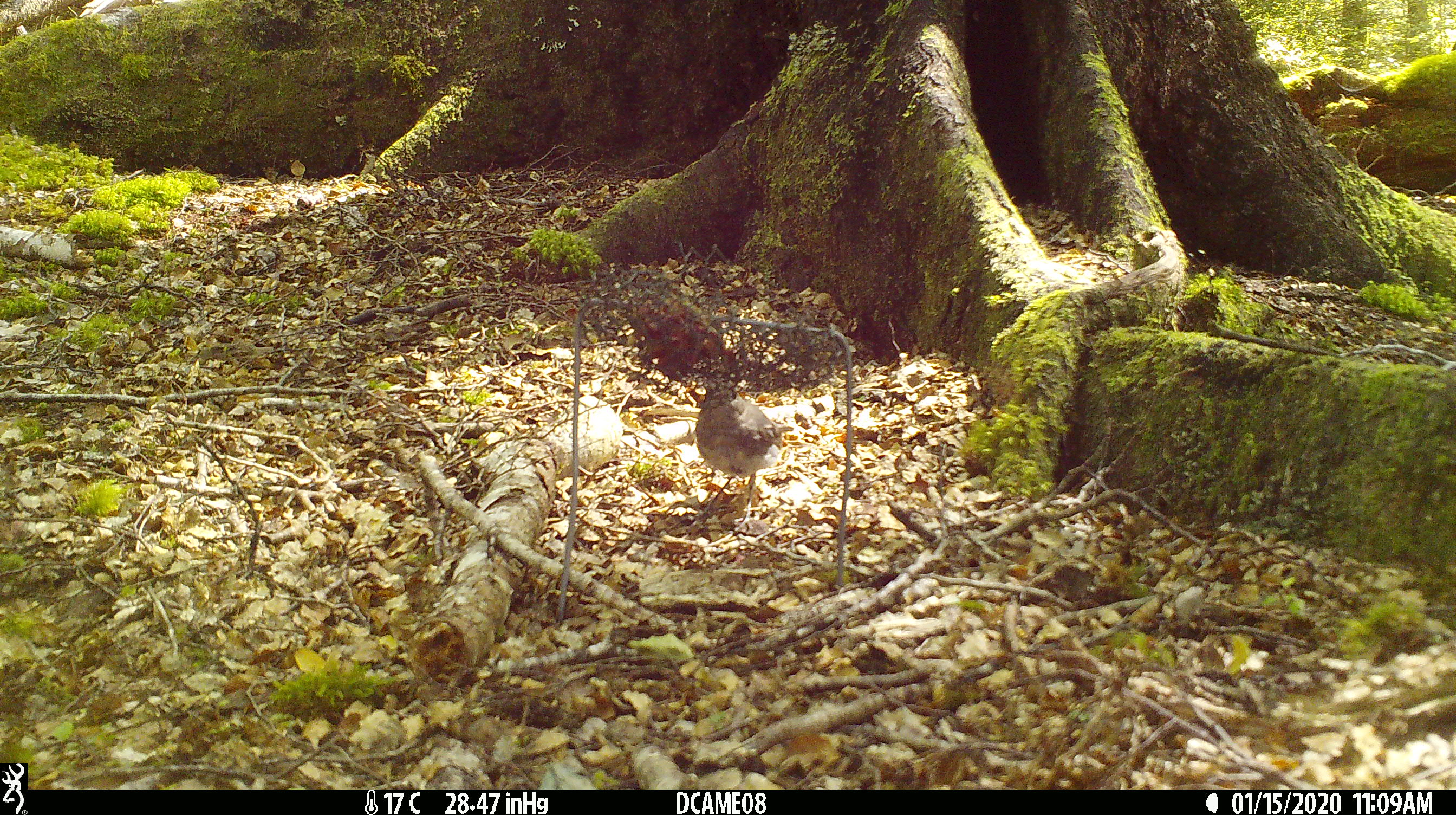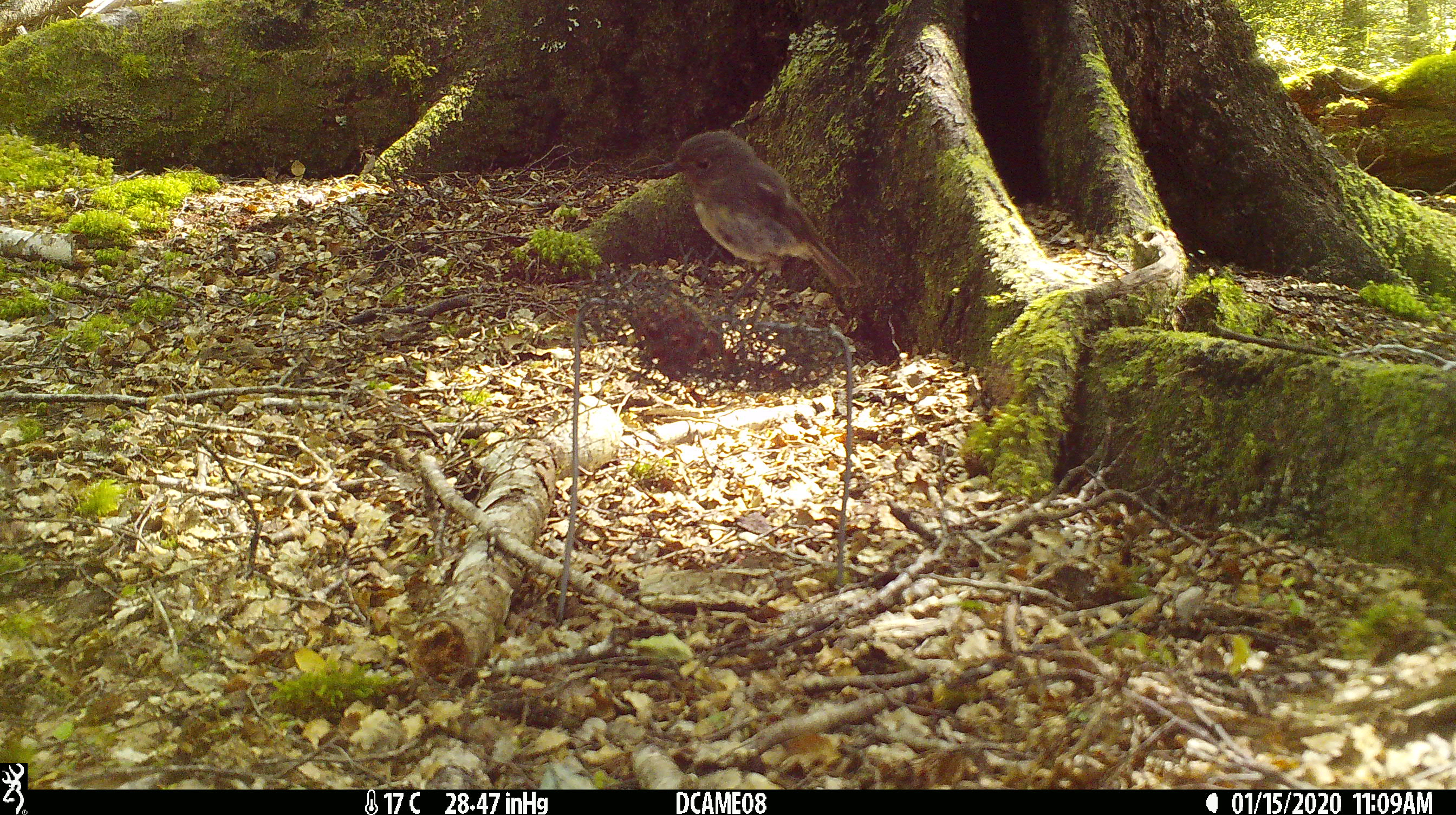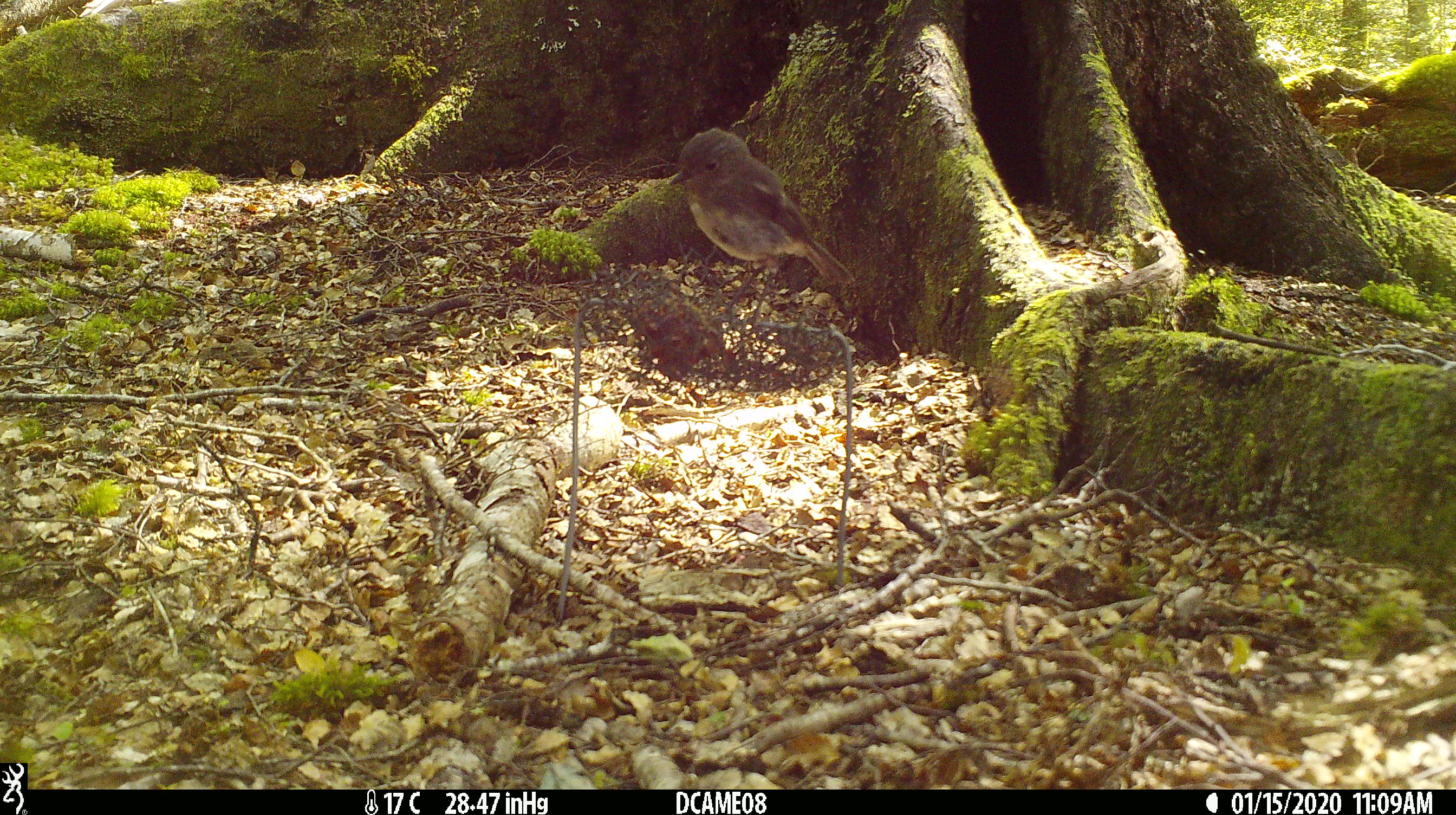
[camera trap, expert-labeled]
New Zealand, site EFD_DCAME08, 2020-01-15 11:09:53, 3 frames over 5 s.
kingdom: Animalia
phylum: Chordata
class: Aves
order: Passeriformes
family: Petroicidae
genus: Petroica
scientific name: Petroica australis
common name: new zealand robin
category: robin